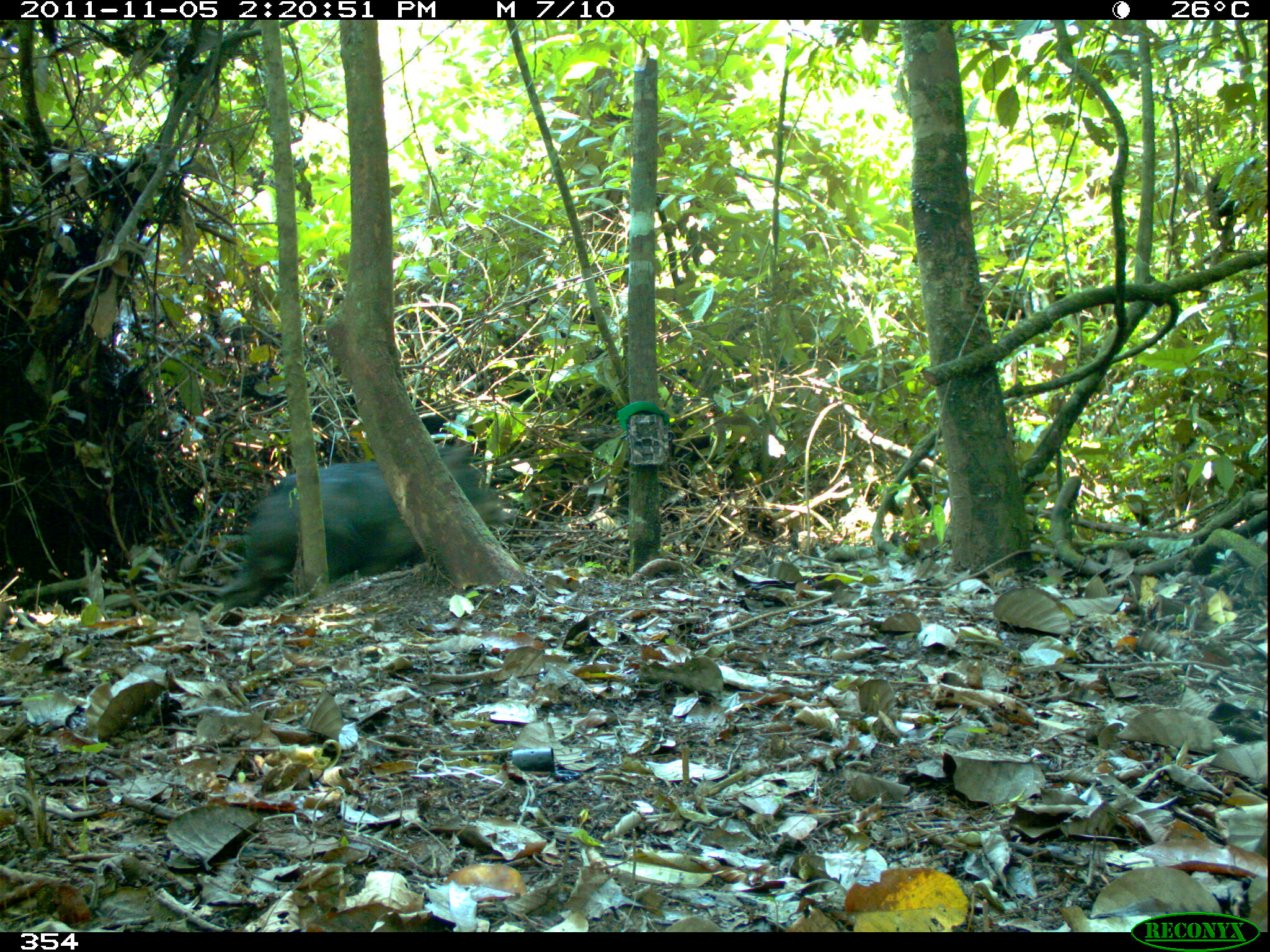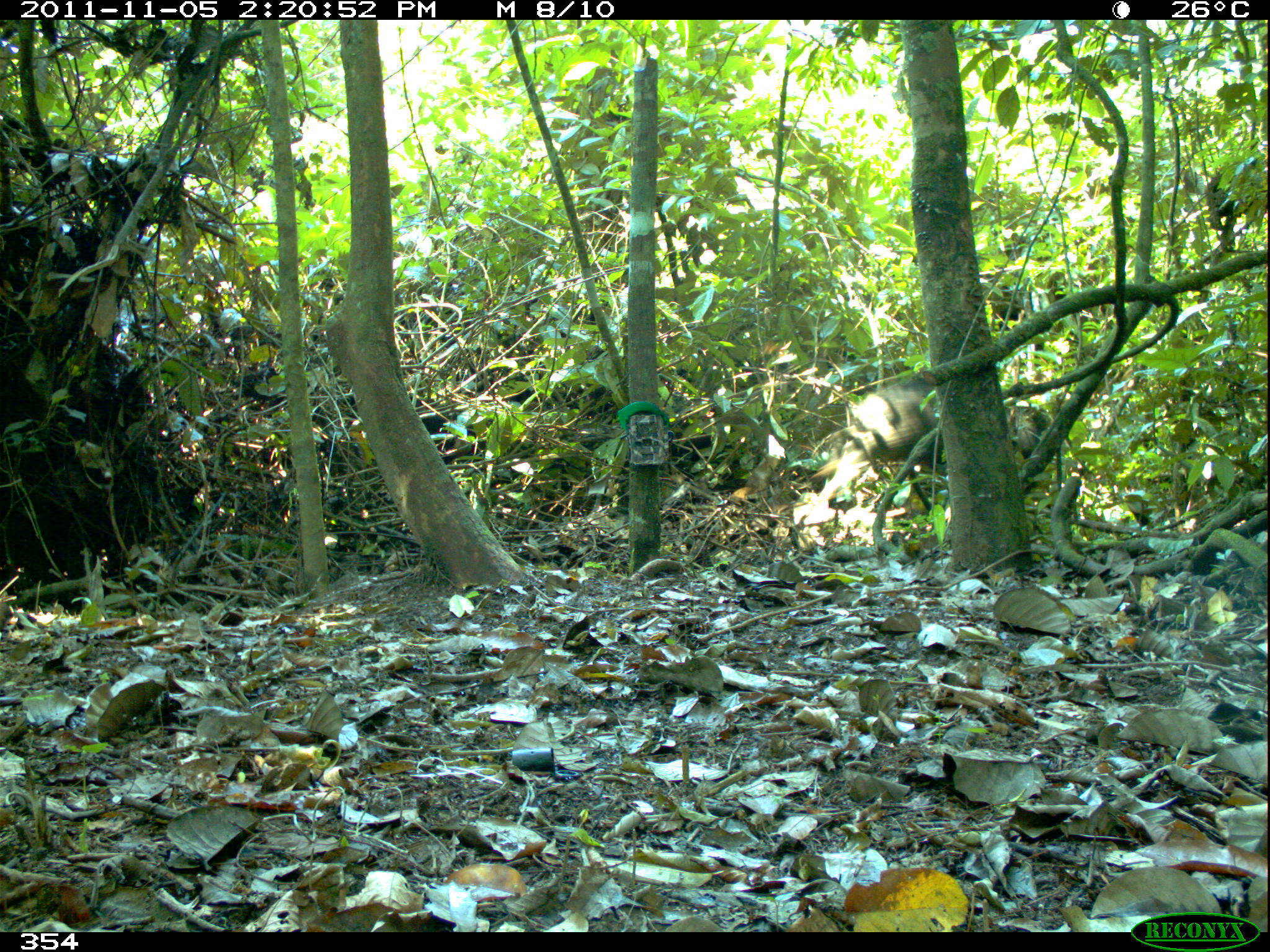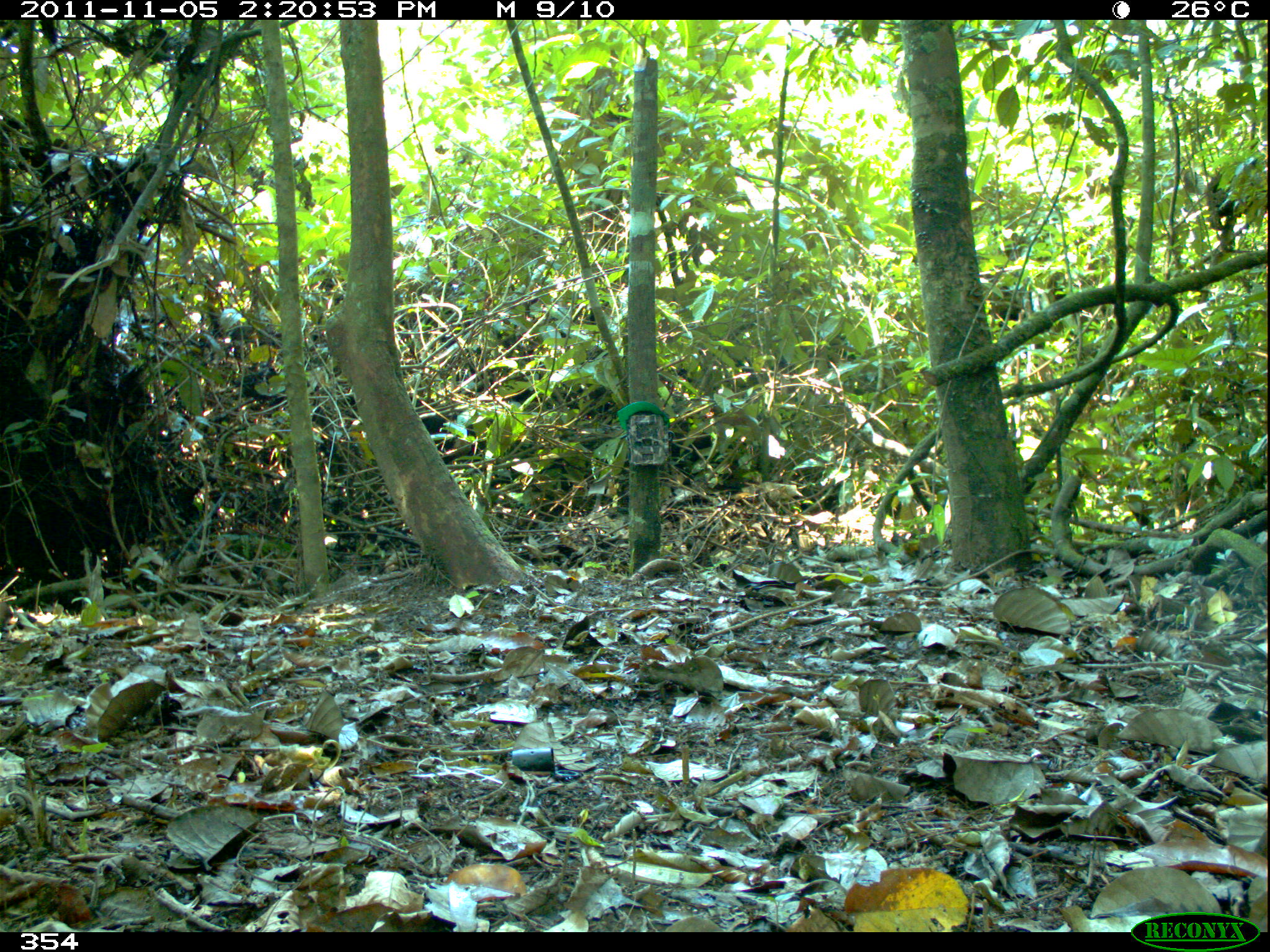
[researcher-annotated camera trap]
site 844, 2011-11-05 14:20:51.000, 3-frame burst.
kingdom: Animalia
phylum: Chordata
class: Mammalia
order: Artiodactyla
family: Tayassuidae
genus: Tayassu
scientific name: Tayassu pecari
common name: white-lipped peccary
Tayassu pecari (white-lipped peccary).